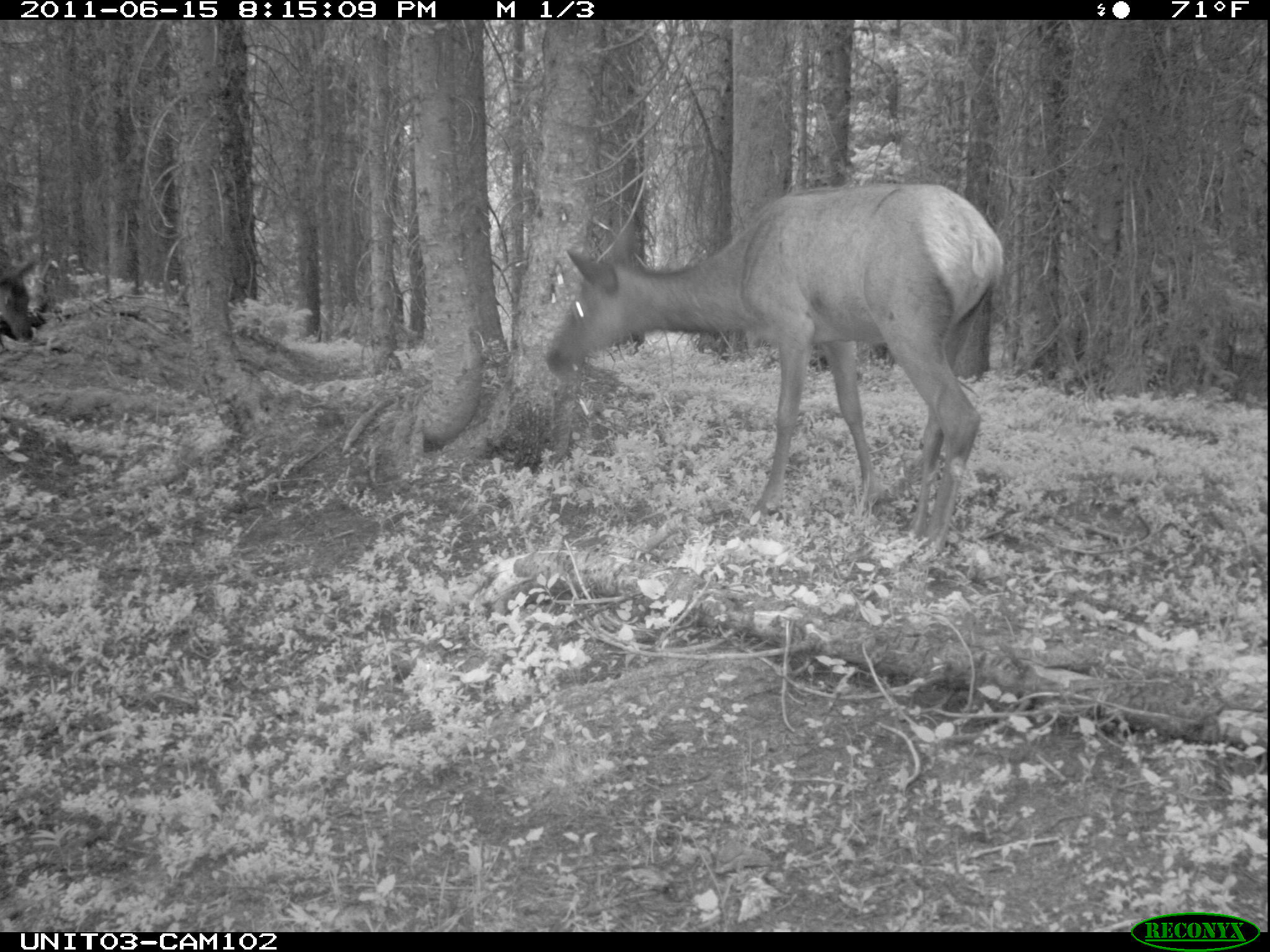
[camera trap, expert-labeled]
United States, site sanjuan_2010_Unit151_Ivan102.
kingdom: Animalia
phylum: Chordata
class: Mammalia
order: Artiodactyla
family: Cervidae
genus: Cervus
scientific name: Cervus elaphus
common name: red deer